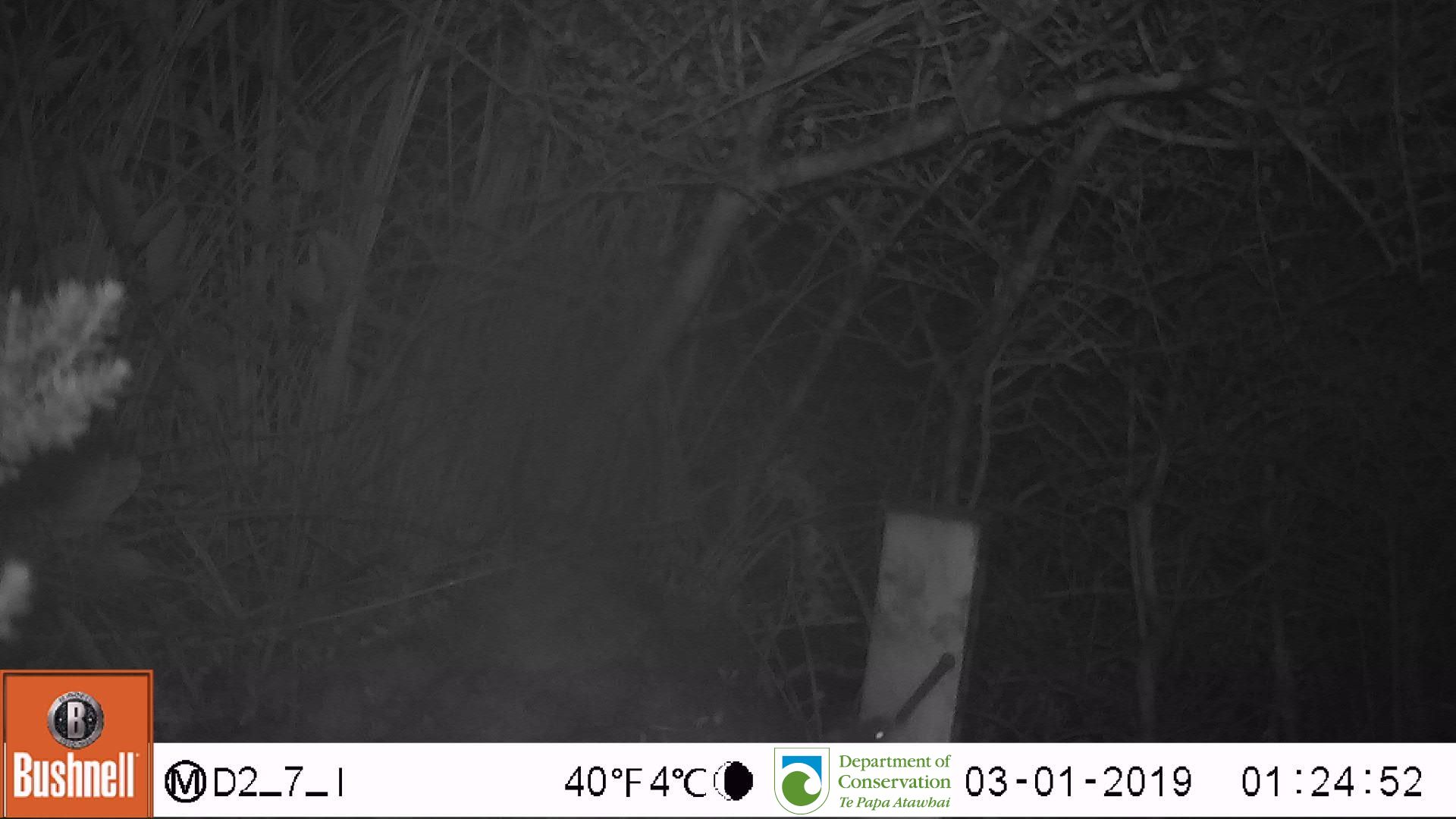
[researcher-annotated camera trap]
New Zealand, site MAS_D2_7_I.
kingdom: Animalia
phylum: Chordata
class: Mammalia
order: Rodentia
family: Muridae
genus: Mus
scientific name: Mus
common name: mouse